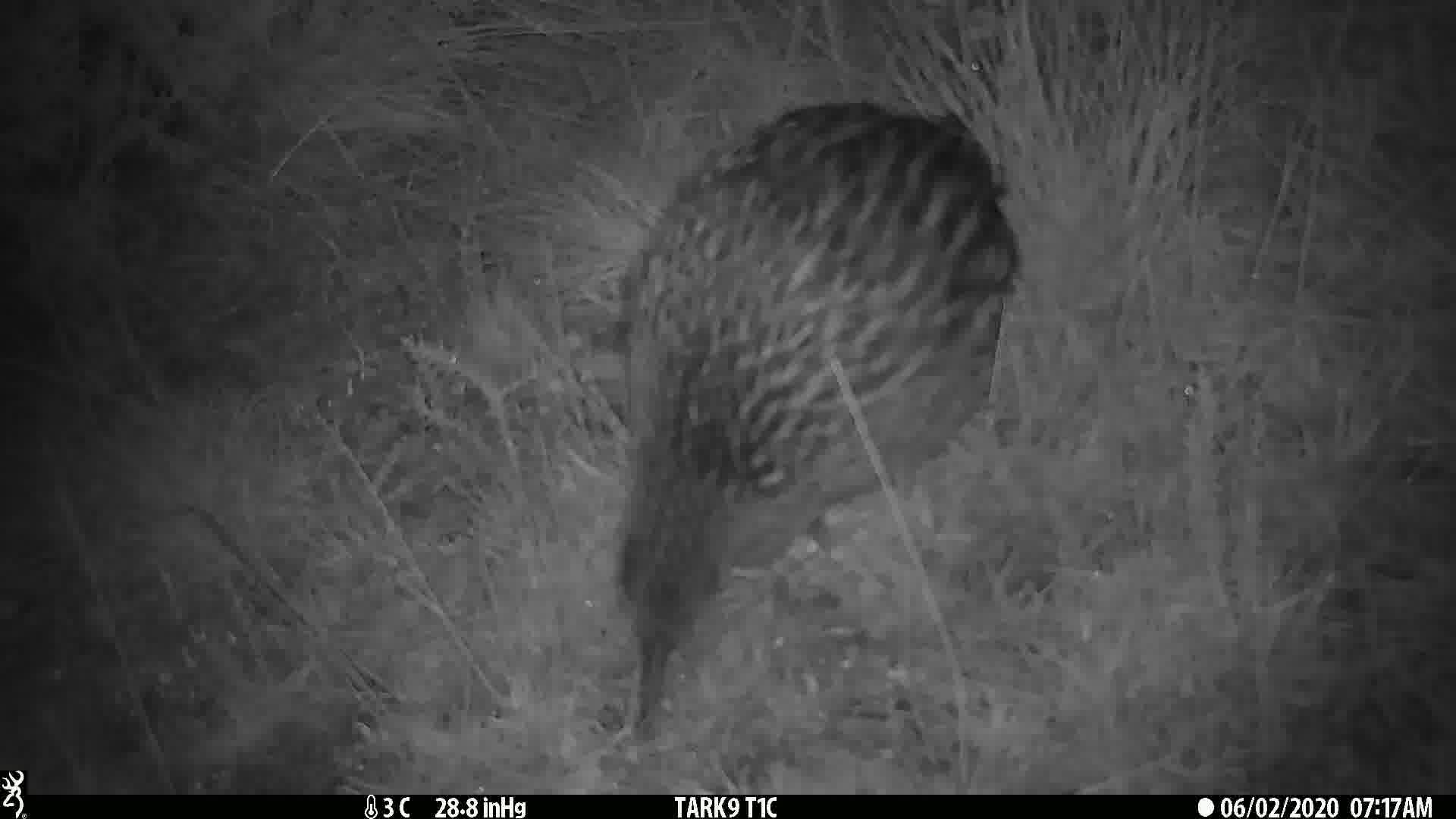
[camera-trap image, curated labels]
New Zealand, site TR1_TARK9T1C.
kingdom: Animalia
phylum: Chordata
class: Aves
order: Gruiformes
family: Rallidae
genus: Gallirallus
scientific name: Gallirallus australis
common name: weka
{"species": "weka (Gallirallus australis)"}